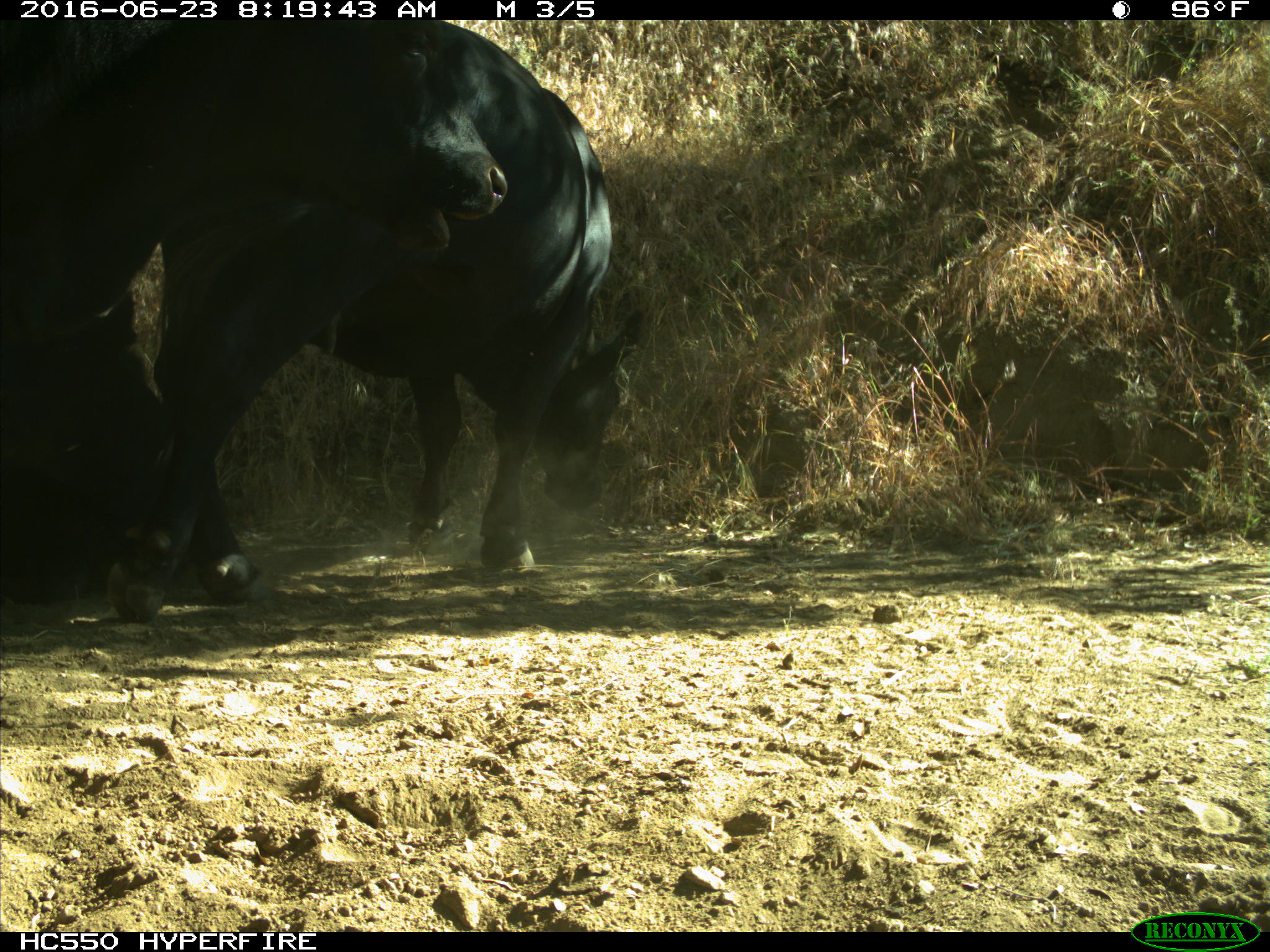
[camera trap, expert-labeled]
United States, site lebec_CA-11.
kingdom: Animalia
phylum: Chordata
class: Mammalia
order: Artiodactyla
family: Bovidae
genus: Bos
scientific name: Bos taurus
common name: domestic cow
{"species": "Bos taurus (domestic cow)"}